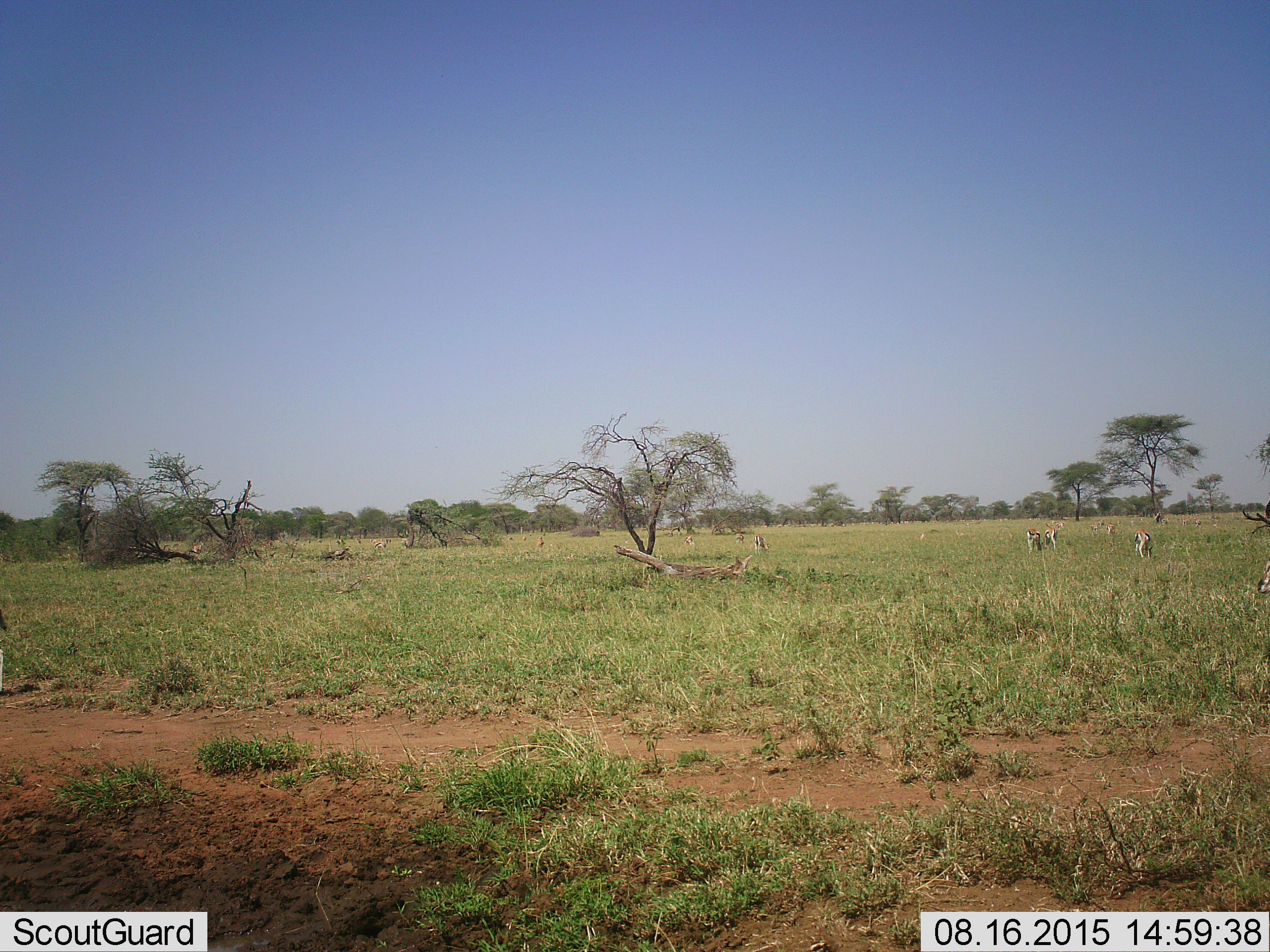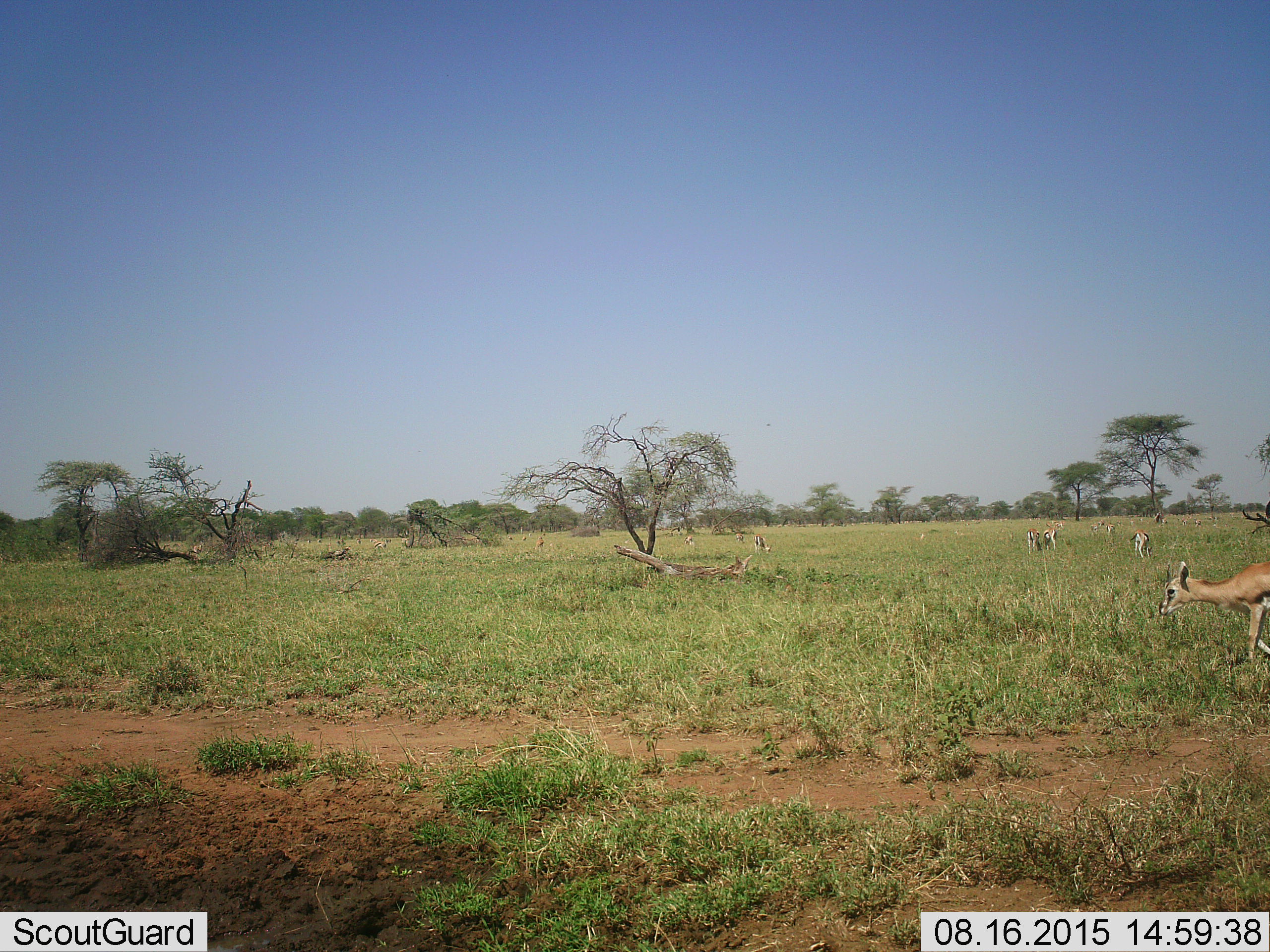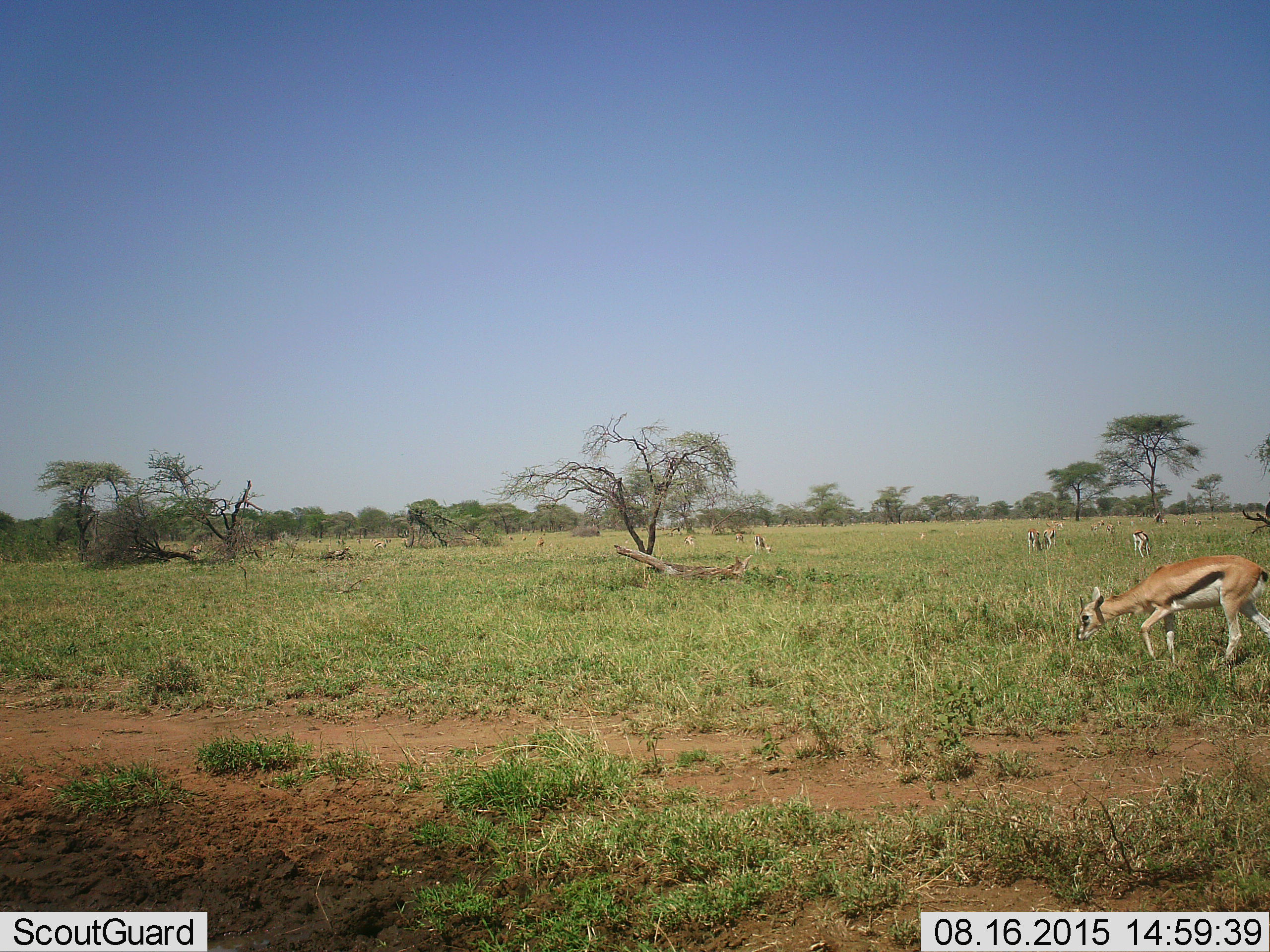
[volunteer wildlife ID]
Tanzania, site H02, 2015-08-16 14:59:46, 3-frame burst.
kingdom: Animalia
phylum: Chordata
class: Mammalia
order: Artiodactyla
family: Bovidae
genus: Eudorcas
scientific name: Eudorcas thomsonii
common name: thomson's gazelle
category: gazellethomsons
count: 11-50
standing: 67%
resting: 22%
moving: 56%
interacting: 11%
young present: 0%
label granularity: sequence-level